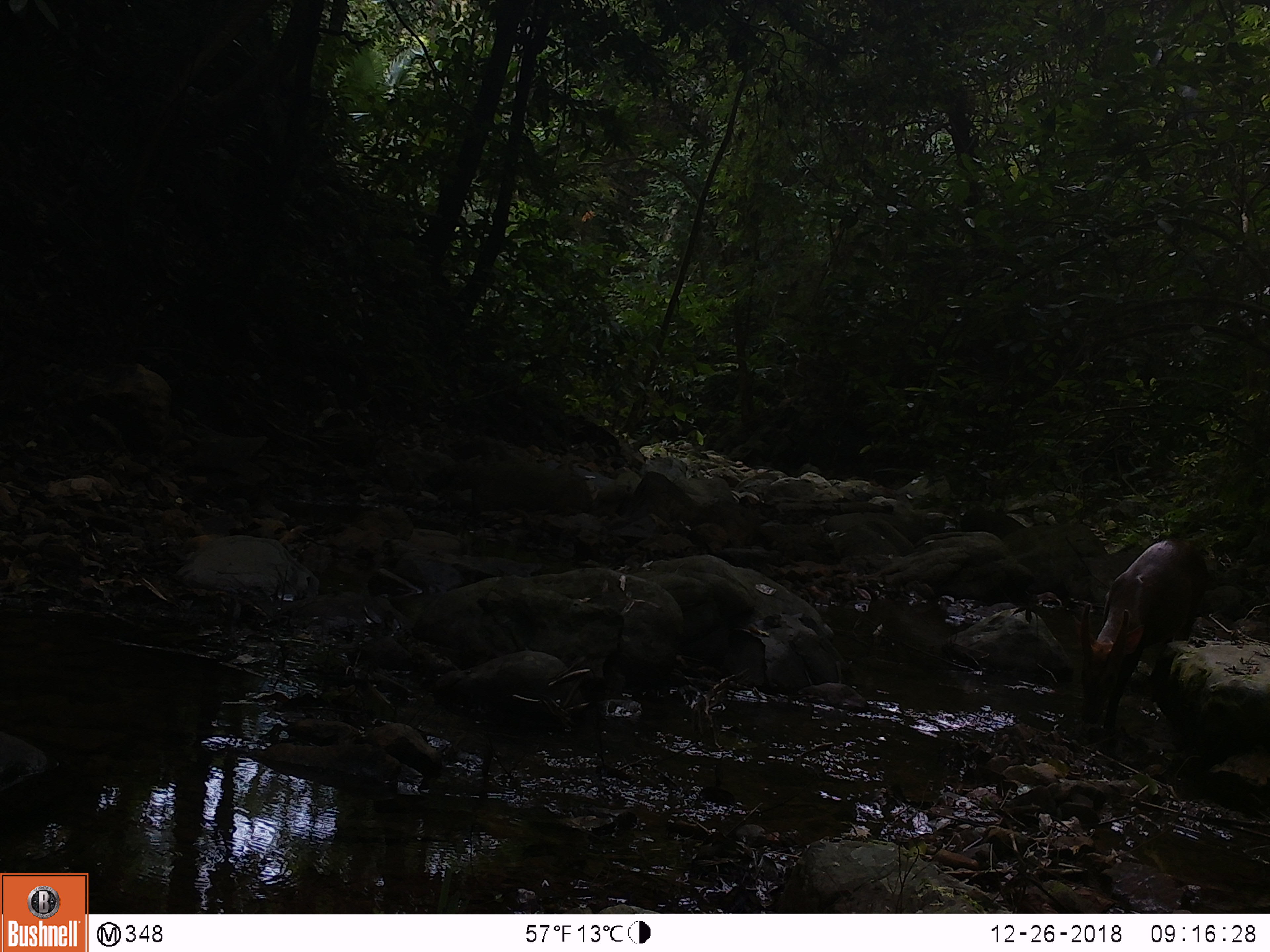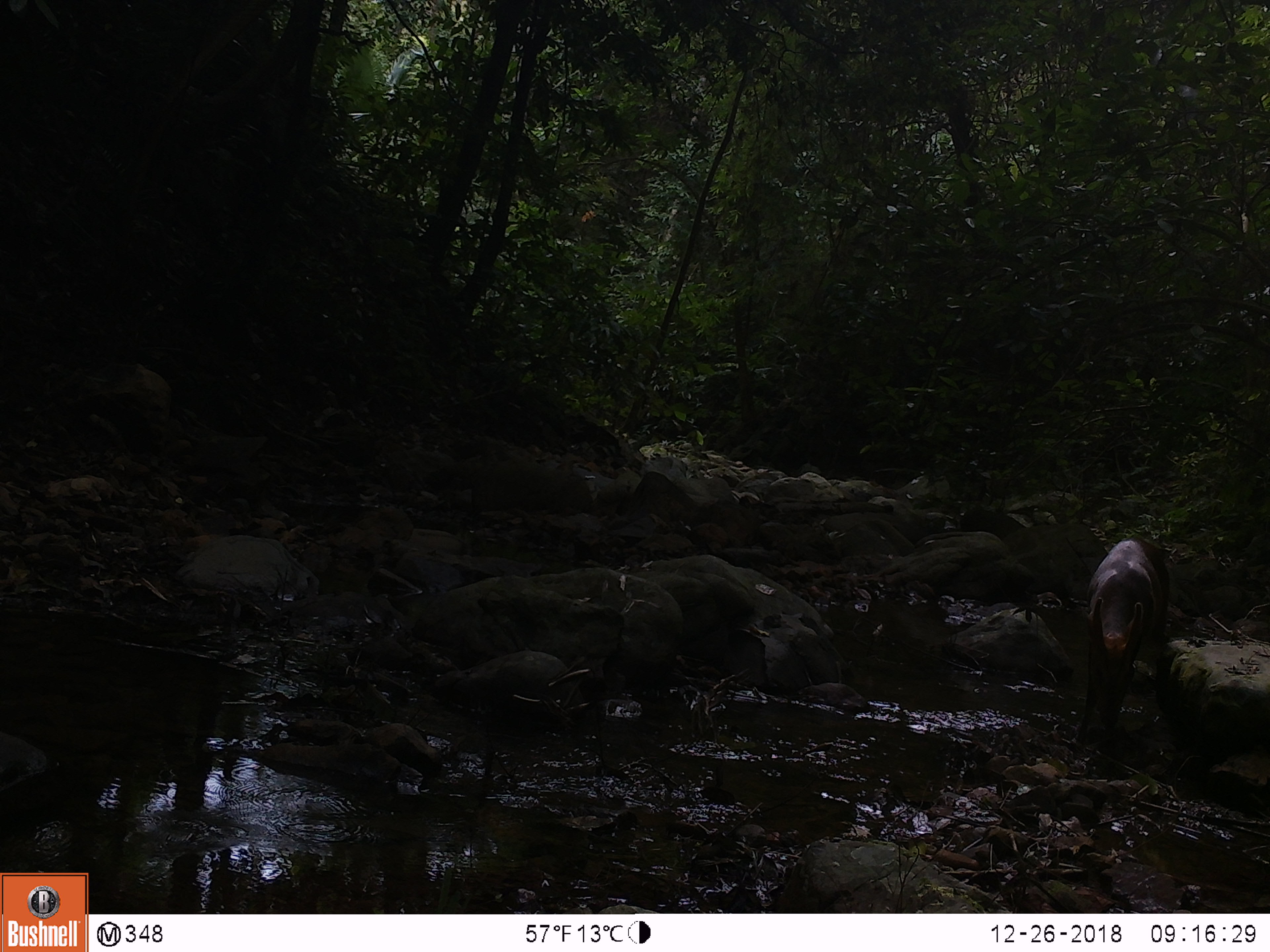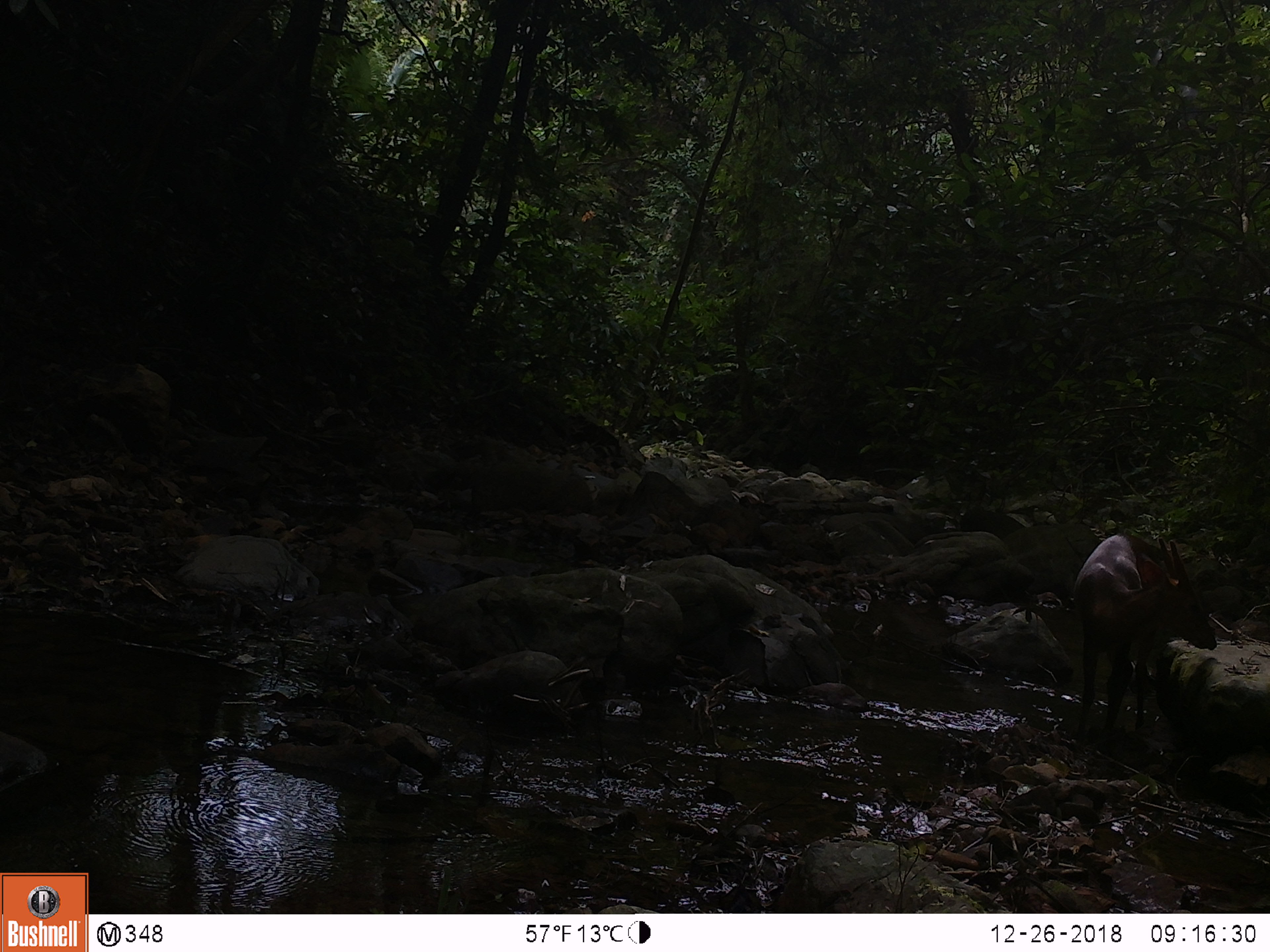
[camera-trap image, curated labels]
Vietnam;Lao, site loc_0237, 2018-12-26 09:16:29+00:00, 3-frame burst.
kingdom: Animalia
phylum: Chordata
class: Mammalia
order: Artiodactyla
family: Cervidae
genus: Muntiacus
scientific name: Muntiacus vuquangensis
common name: large-antlered muntjac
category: large antlered muntjac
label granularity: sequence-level